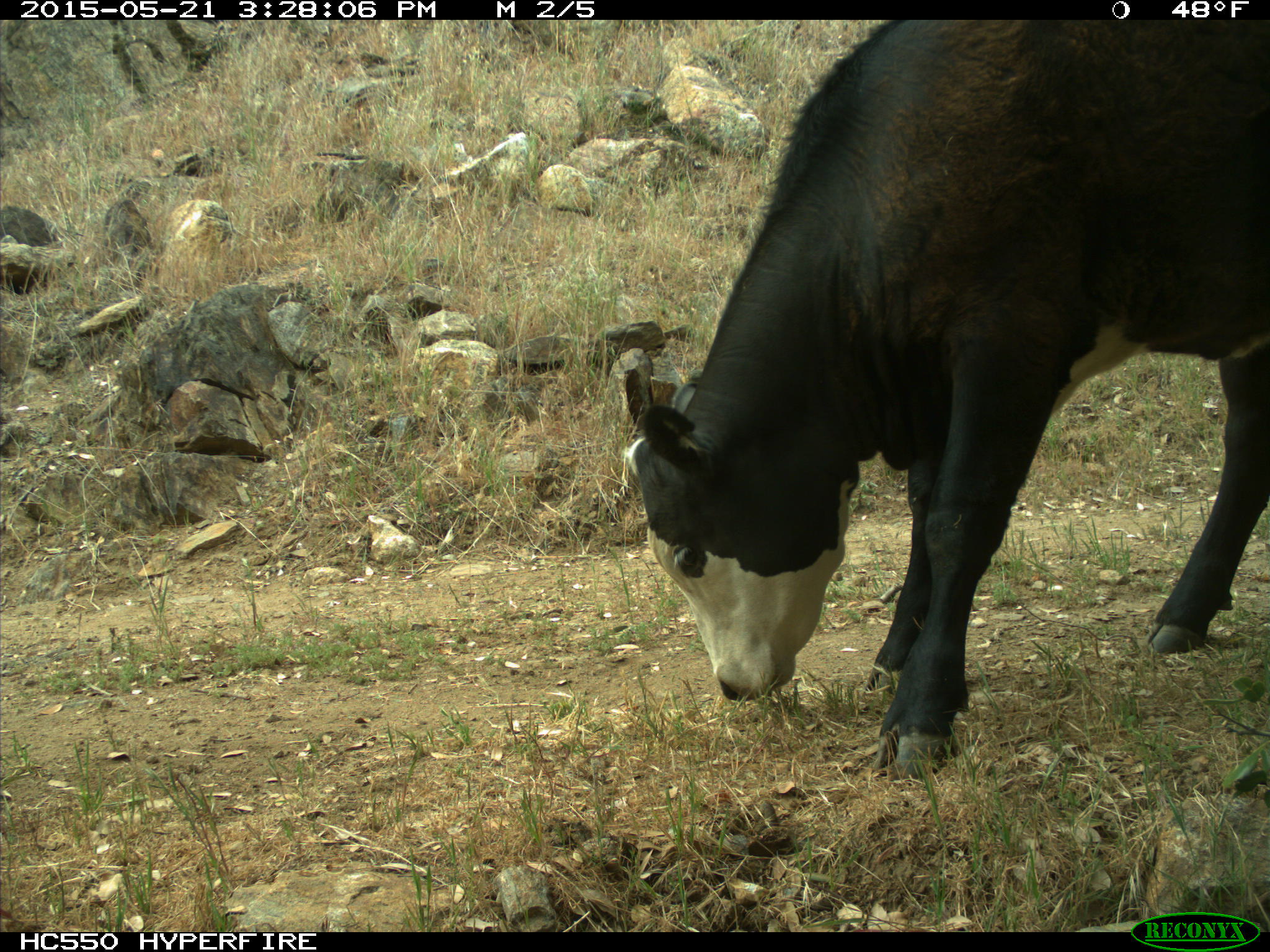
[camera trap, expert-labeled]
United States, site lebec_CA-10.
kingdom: Animalia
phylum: Chordata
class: Mammalia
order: Artiodactyla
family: Bovidae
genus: Bos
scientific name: Bos taurus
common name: domestic cow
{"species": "Bos taurus (domestic cow)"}